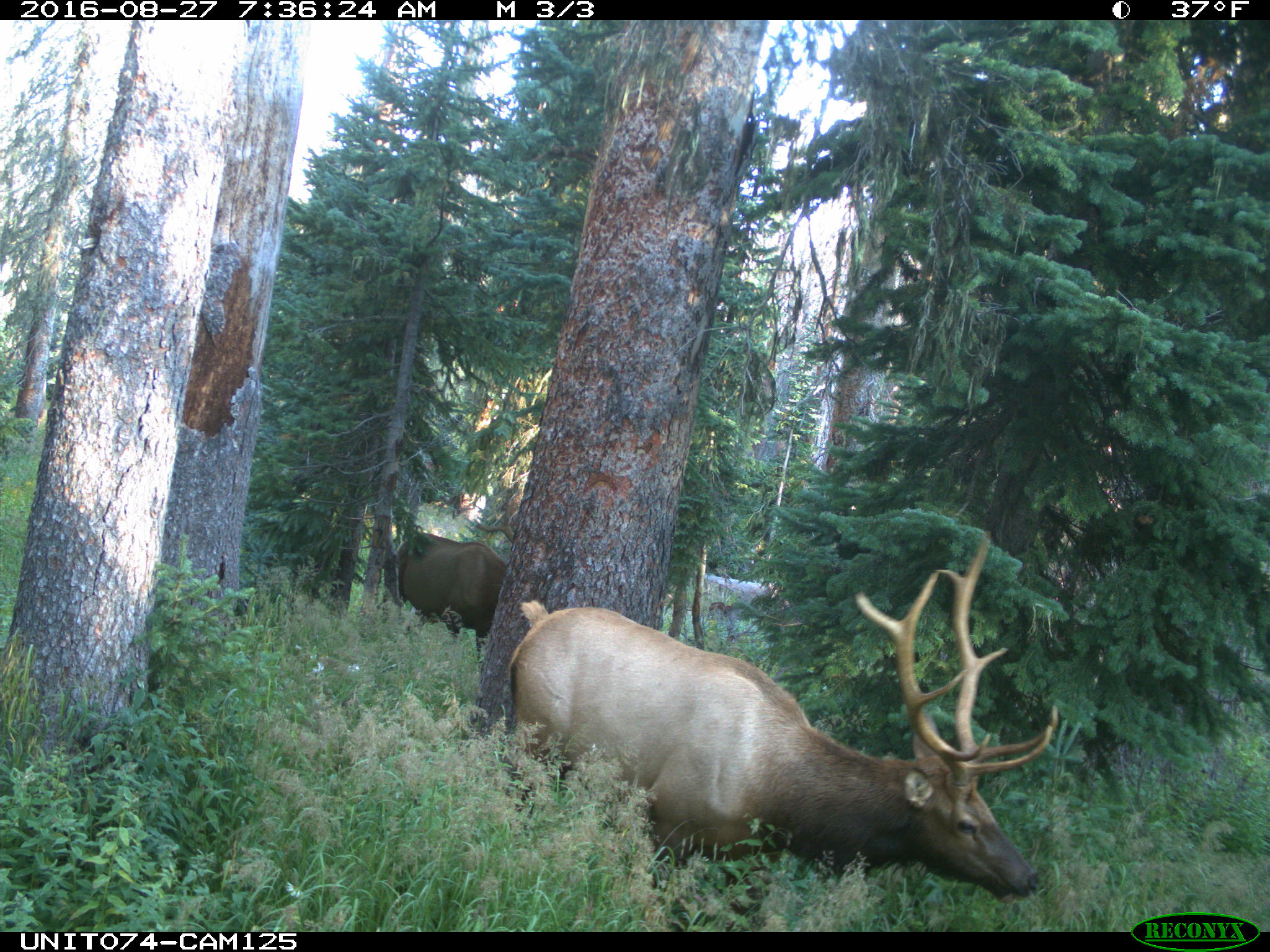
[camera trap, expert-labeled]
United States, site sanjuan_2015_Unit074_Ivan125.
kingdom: Animalia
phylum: Chordata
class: Mammalia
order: Artiodactyla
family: Cervidae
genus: Cervus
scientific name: Cervus elaphus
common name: red deer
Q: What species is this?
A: Cervus elaphus (red deer).